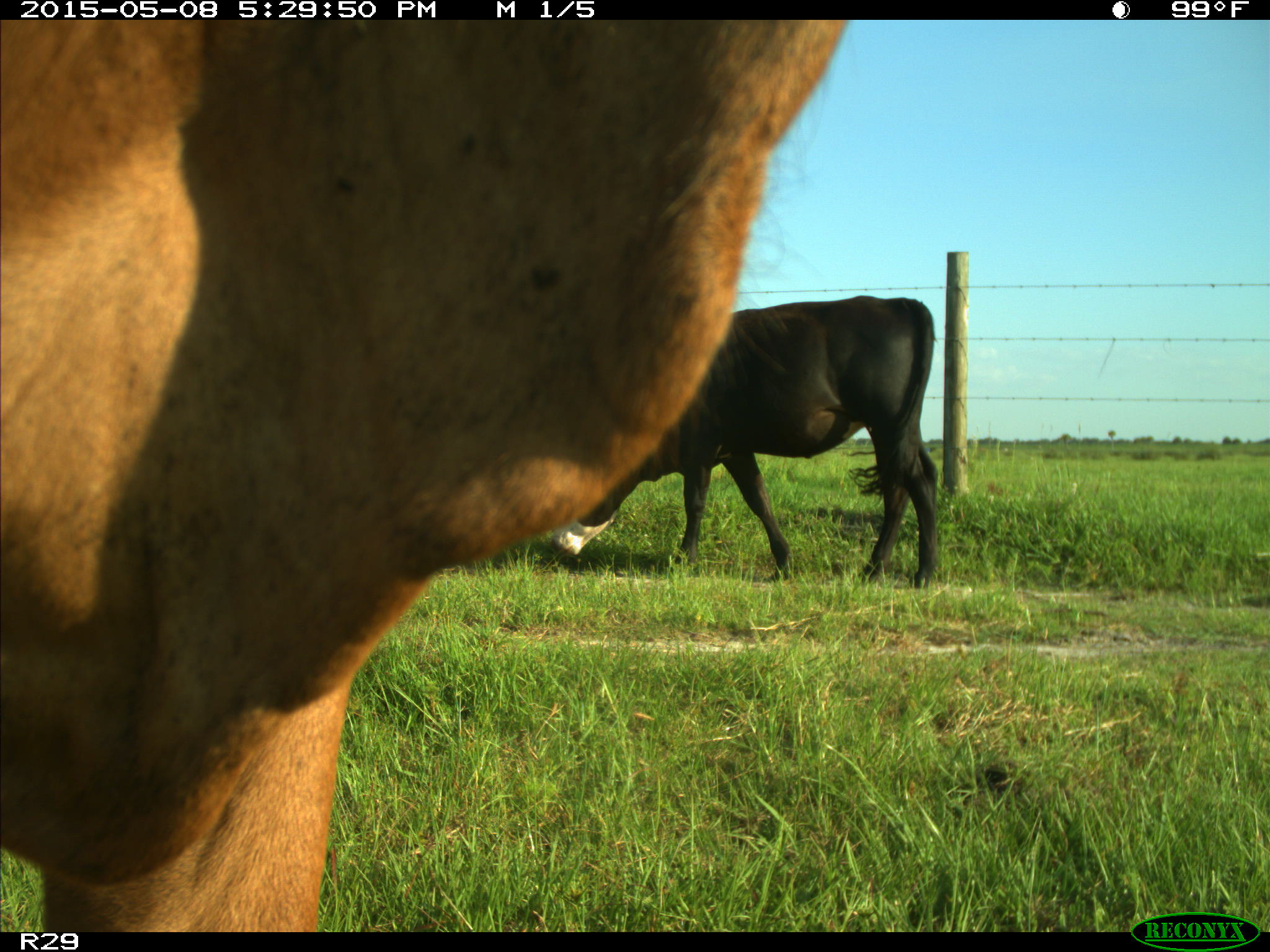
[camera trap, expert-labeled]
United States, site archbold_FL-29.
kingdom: Animalia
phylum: Chordata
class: Mammalia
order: Artiodactyla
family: Bovidae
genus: Bos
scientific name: Bos taurus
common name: domestic cow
Bos taurus (domestic cow).